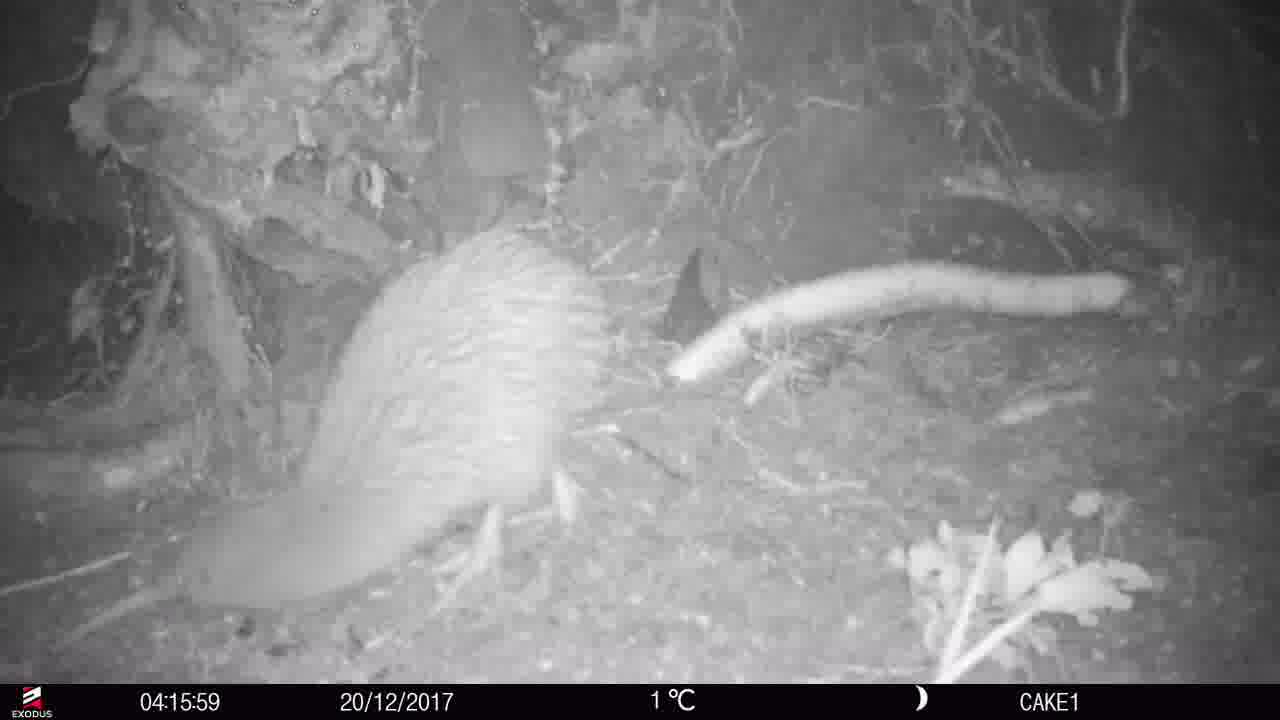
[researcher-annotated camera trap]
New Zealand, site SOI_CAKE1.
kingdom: Animalia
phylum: Chordata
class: Aves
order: Apterygiformes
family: Apterygidae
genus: Apteryx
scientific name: Apteryx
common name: kiwi